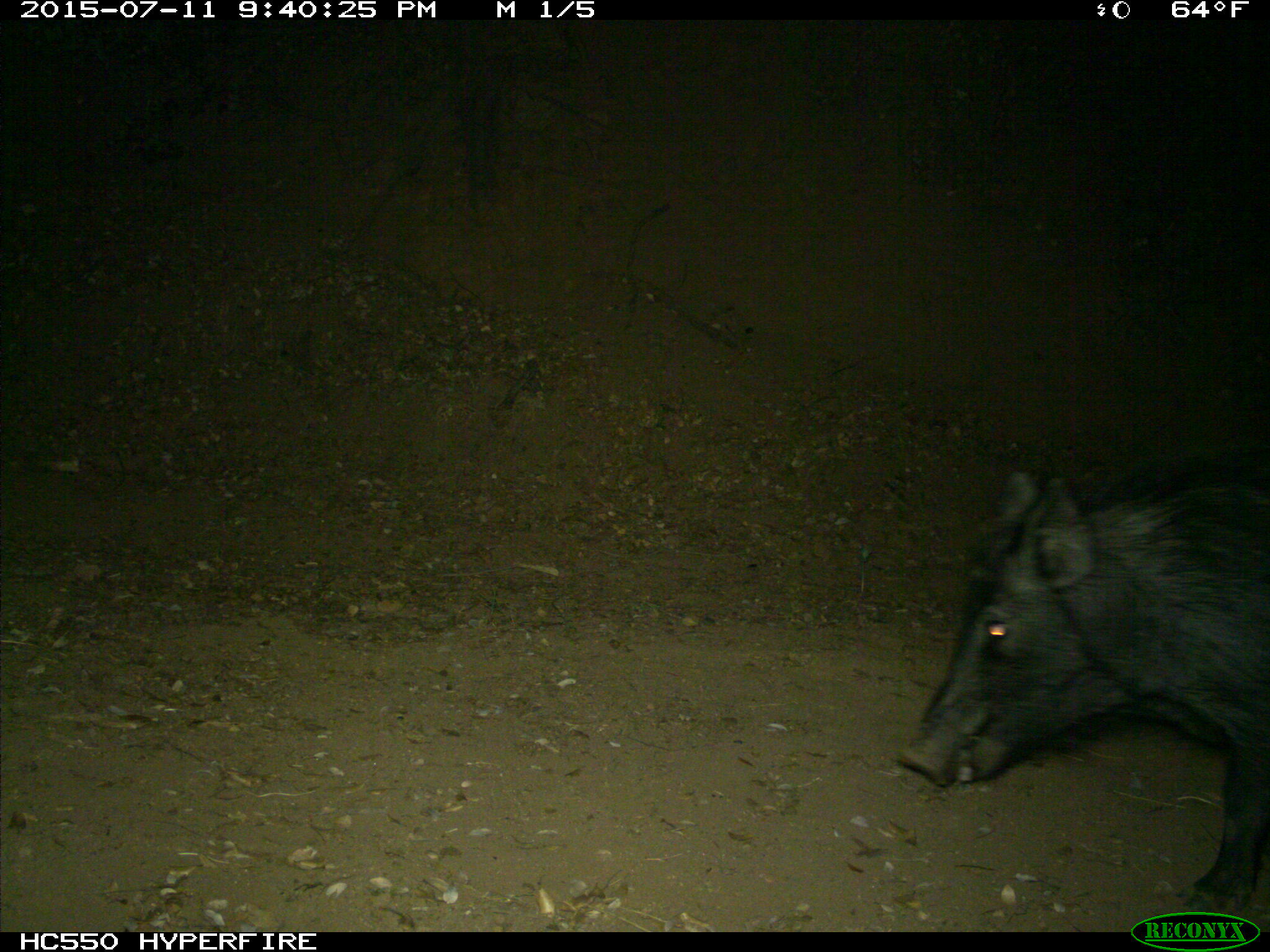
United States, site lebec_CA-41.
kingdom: Animalia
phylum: Chordata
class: Mammalia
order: Artiodactyla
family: Suidae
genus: Sus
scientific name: Sus scrofa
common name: wild boar